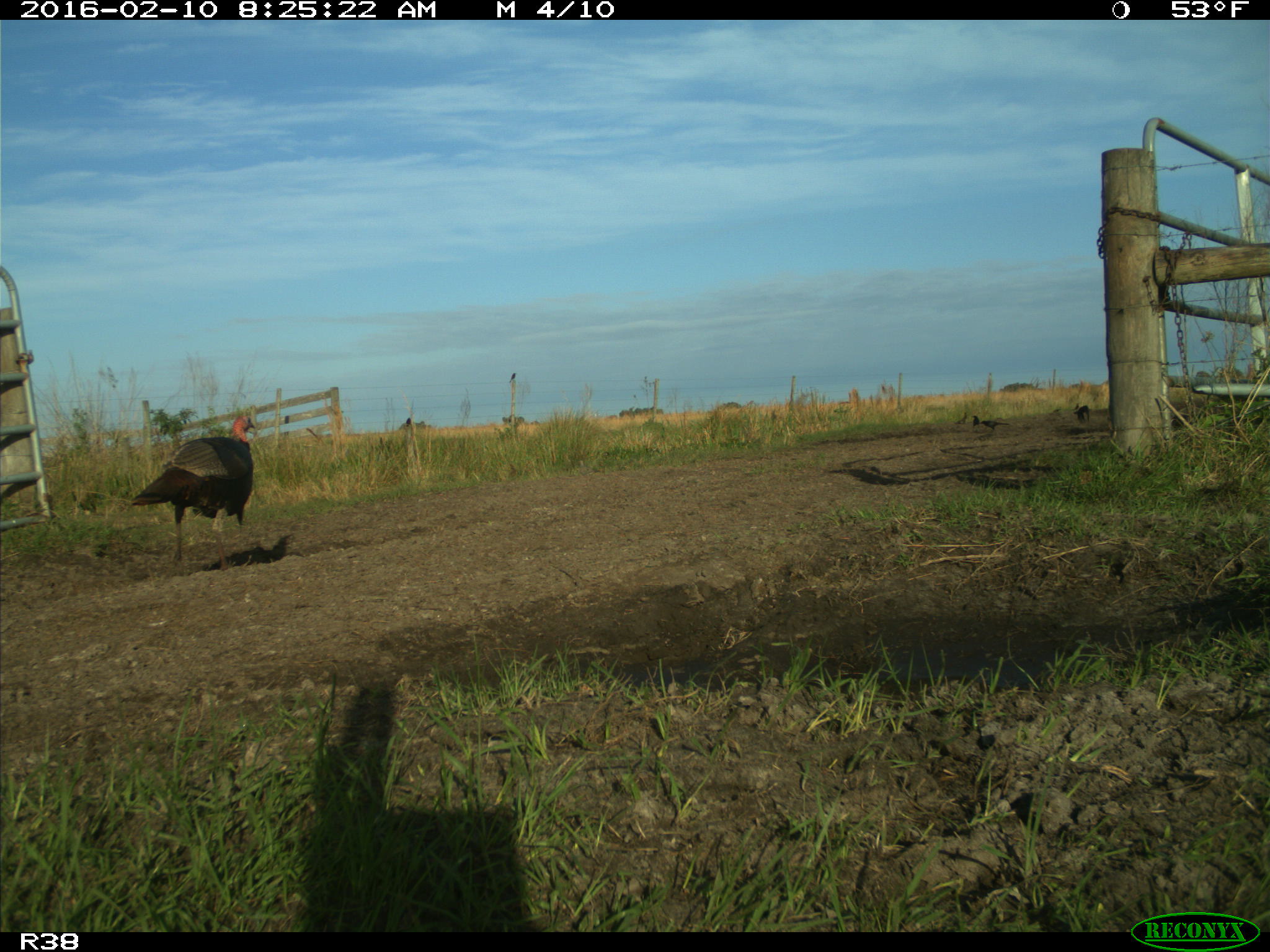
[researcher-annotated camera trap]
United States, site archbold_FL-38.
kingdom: Animalia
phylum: Chordata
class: Aves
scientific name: Aves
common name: birds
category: unidentified bird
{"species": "unidentified bird (birds) (Aves)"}